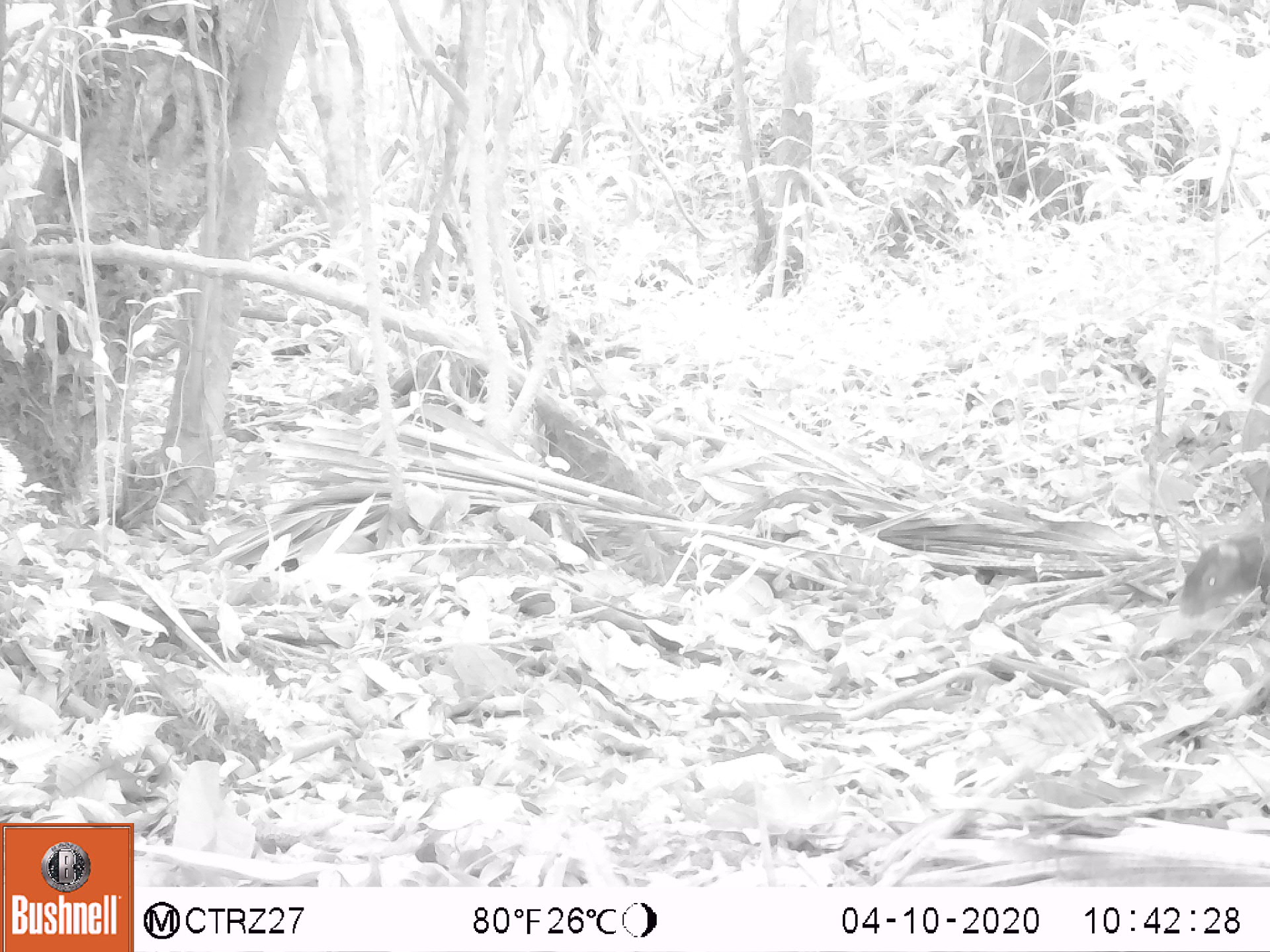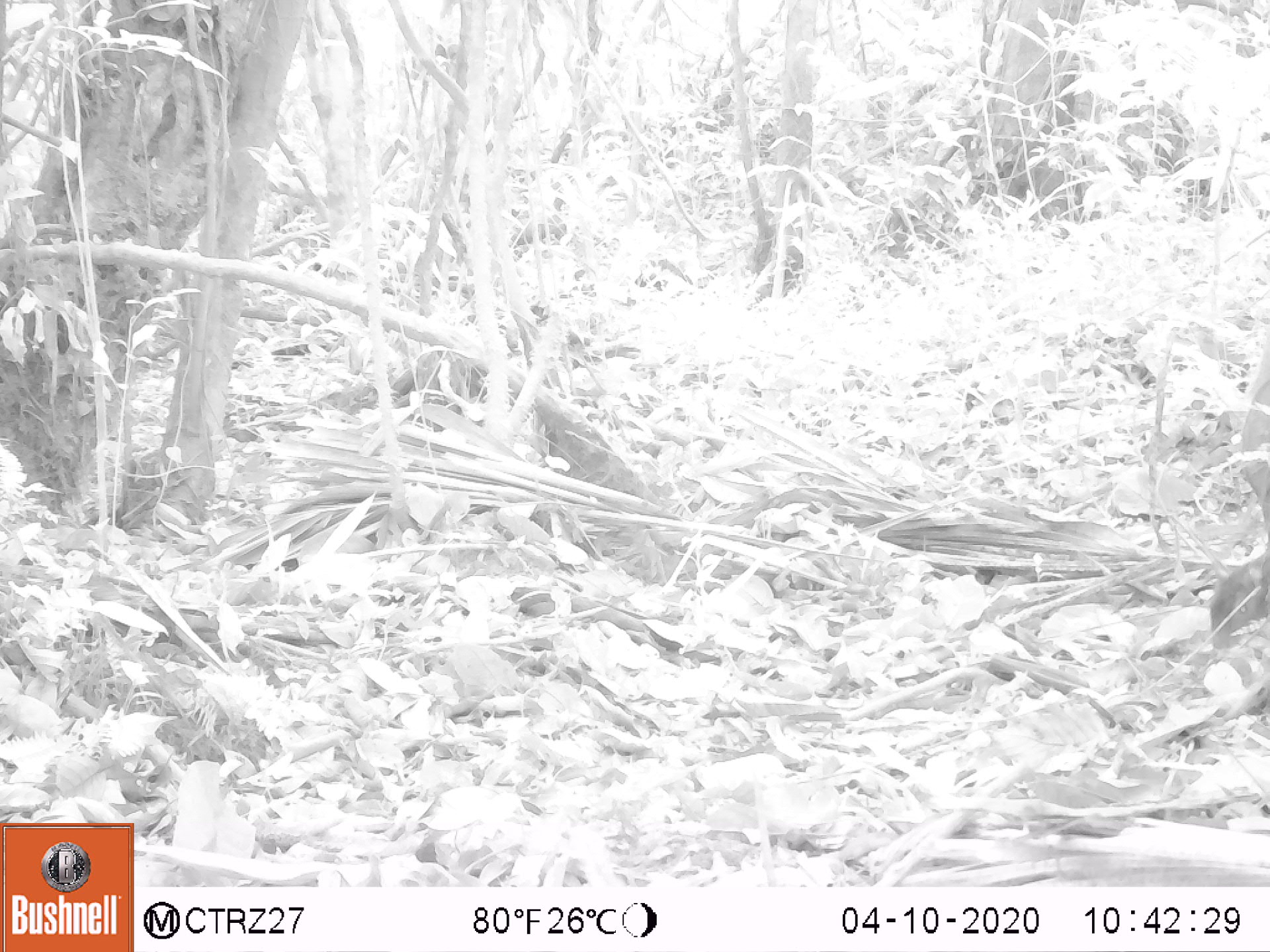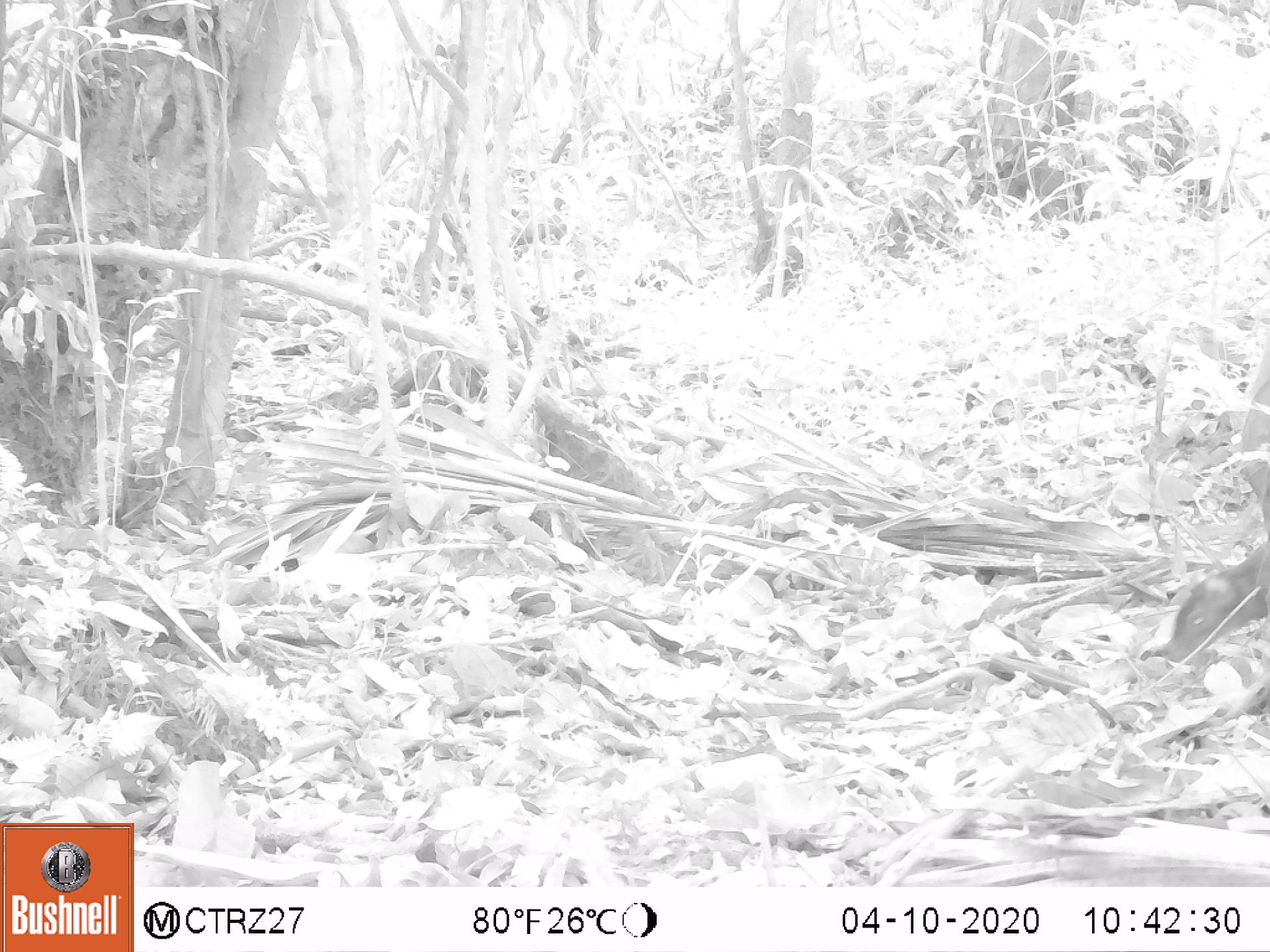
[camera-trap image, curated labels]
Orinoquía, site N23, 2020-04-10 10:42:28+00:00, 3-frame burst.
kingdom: Animalia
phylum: Chordata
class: Mammalia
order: Rodentia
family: Dasyproctidae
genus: Dasyprocta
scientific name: Dasyprocta fuliginosa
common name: black agouti